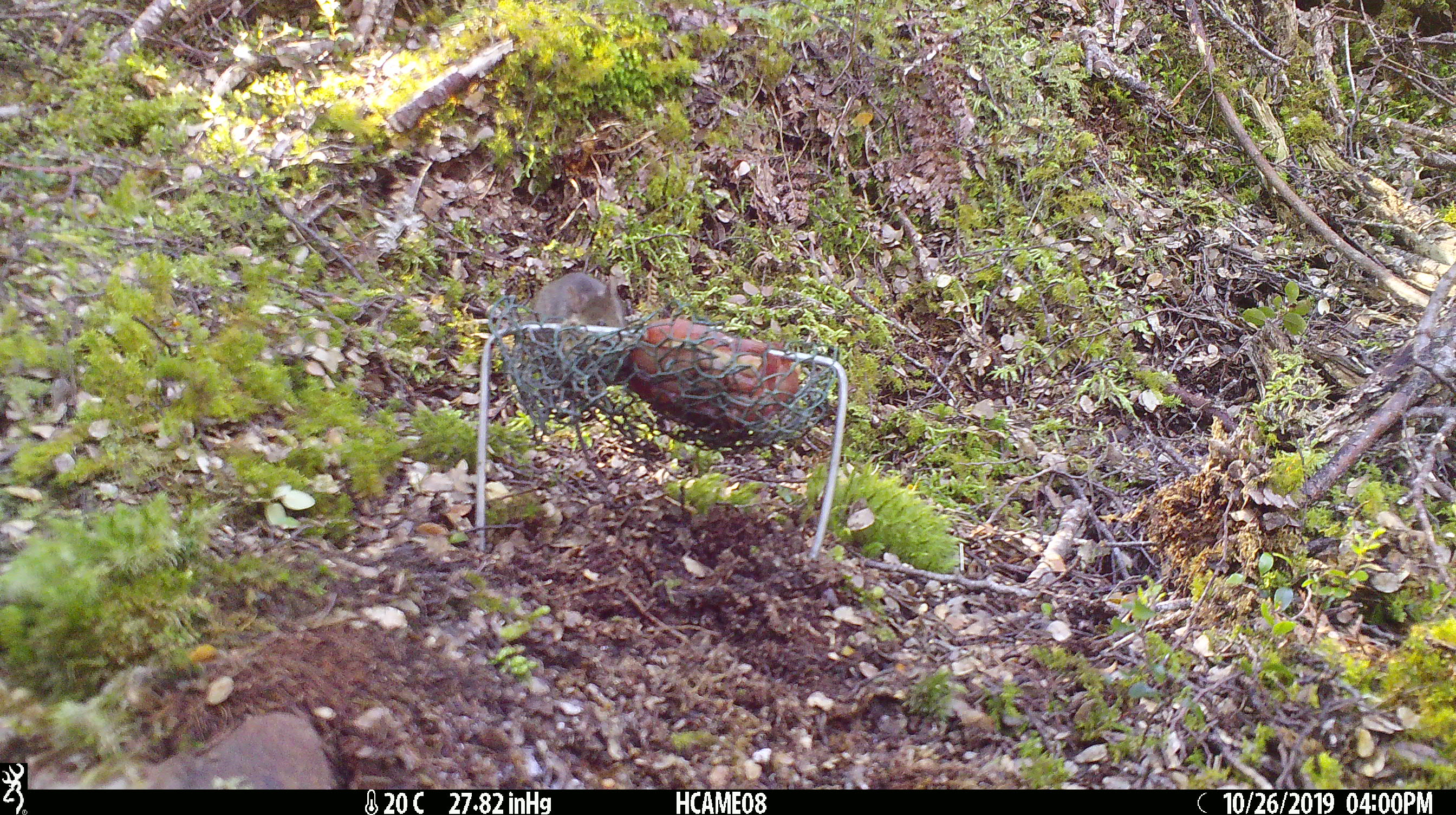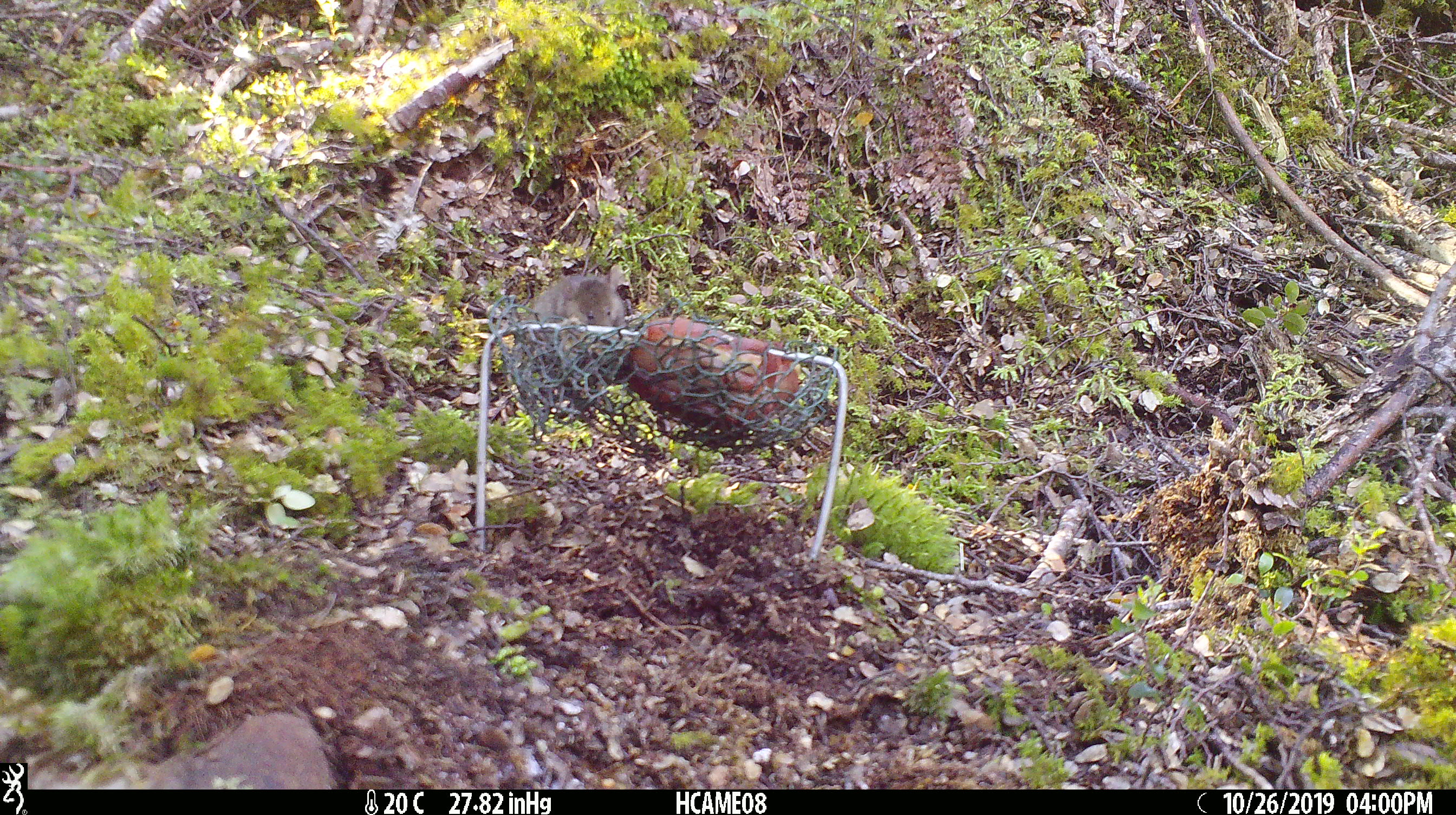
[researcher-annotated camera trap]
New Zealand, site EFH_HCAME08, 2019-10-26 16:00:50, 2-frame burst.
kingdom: Animalia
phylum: Chordata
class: Mammalia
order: Rodentia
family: Muridae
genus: Mus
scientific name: Mus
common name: mouse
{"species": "mouse (Mus)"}